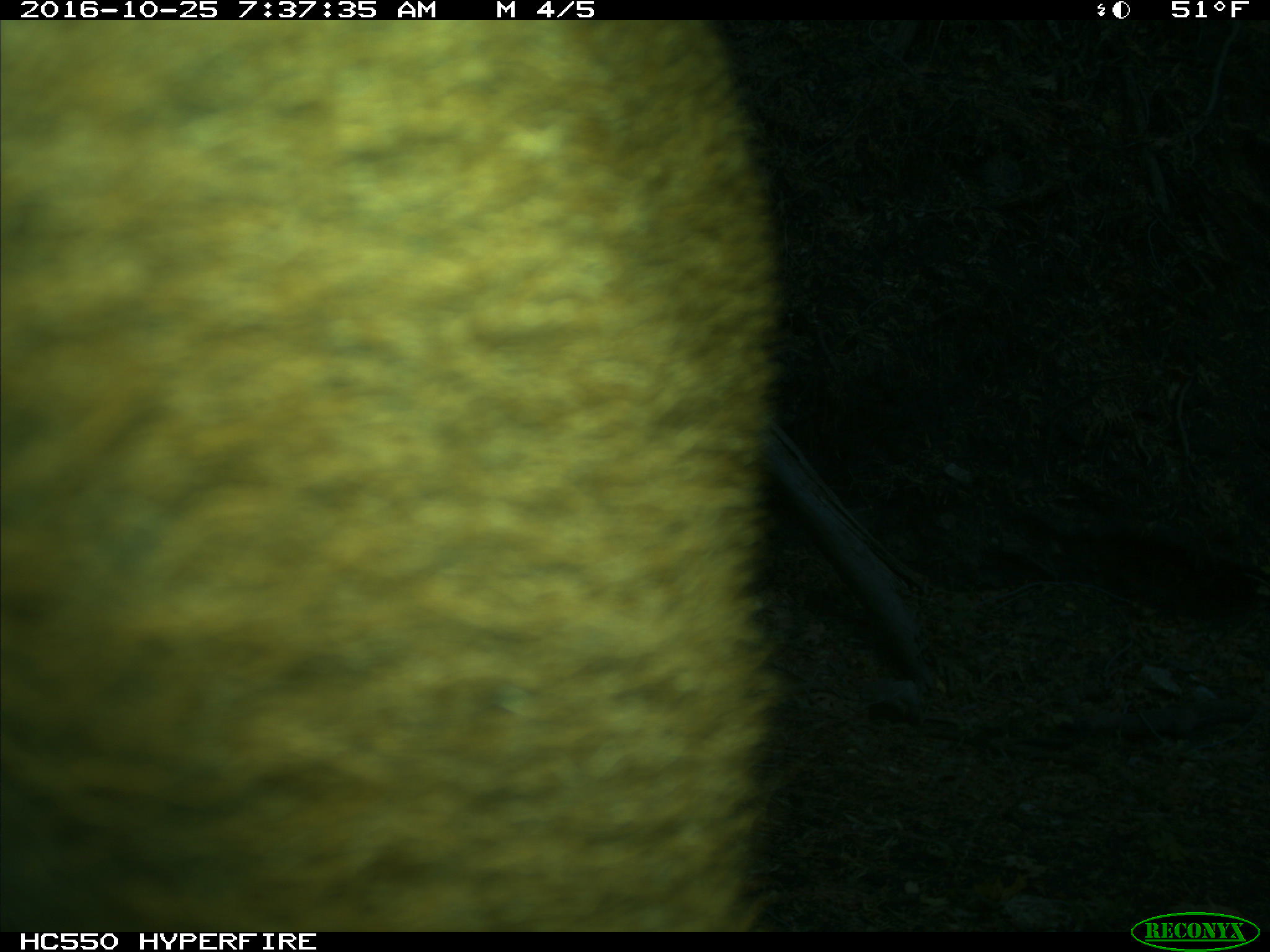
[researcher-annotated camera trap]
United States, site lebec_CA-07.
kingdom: Animalia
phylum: Chordata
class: Mammalia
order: Artiodactyla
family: Bovidae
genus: Bos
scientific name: Bos taurus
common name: domestic cow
Bos taurus (domestic cow).